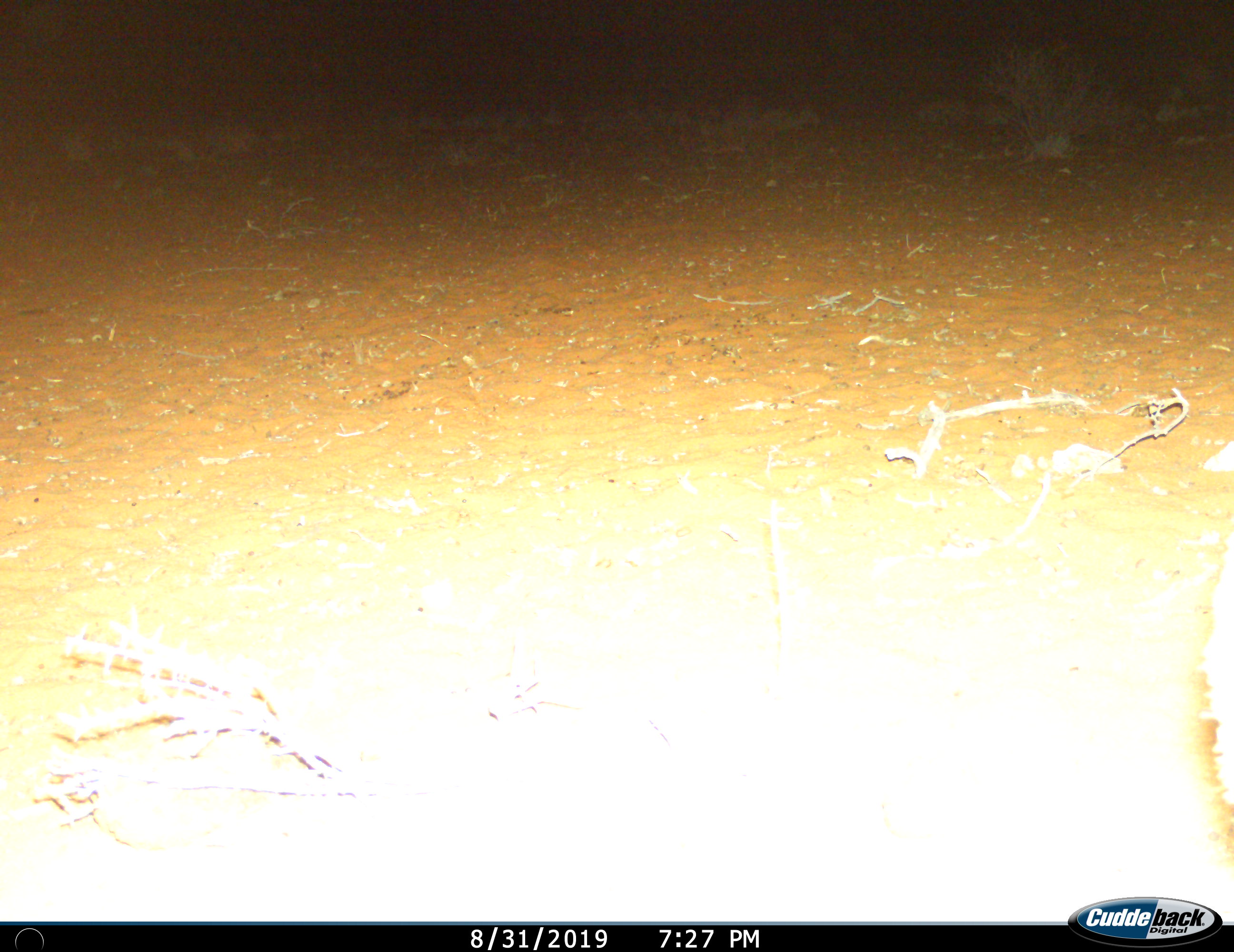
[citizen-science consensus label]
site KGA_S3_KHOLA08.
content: unidentified animal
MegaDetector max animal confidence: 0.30